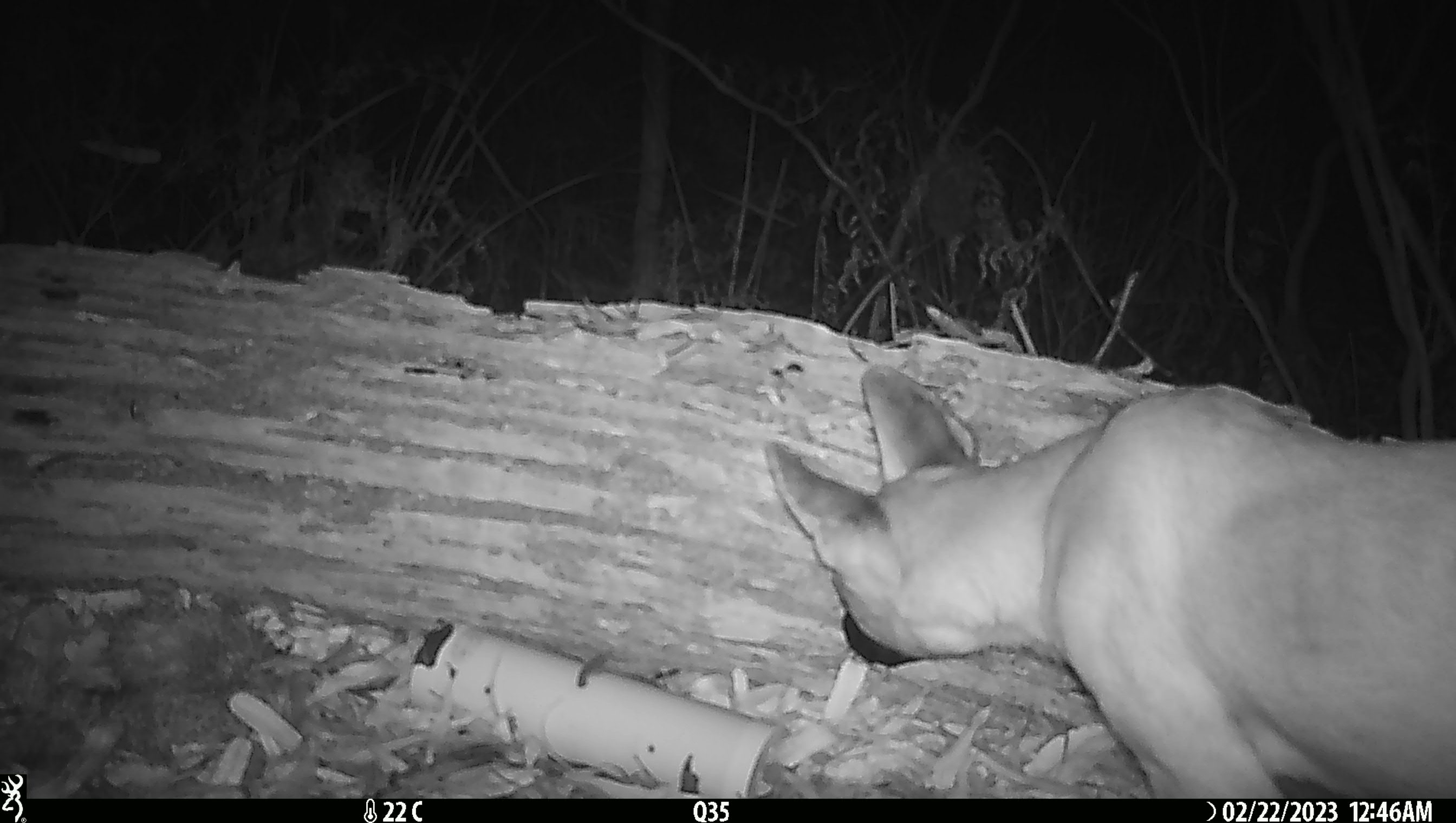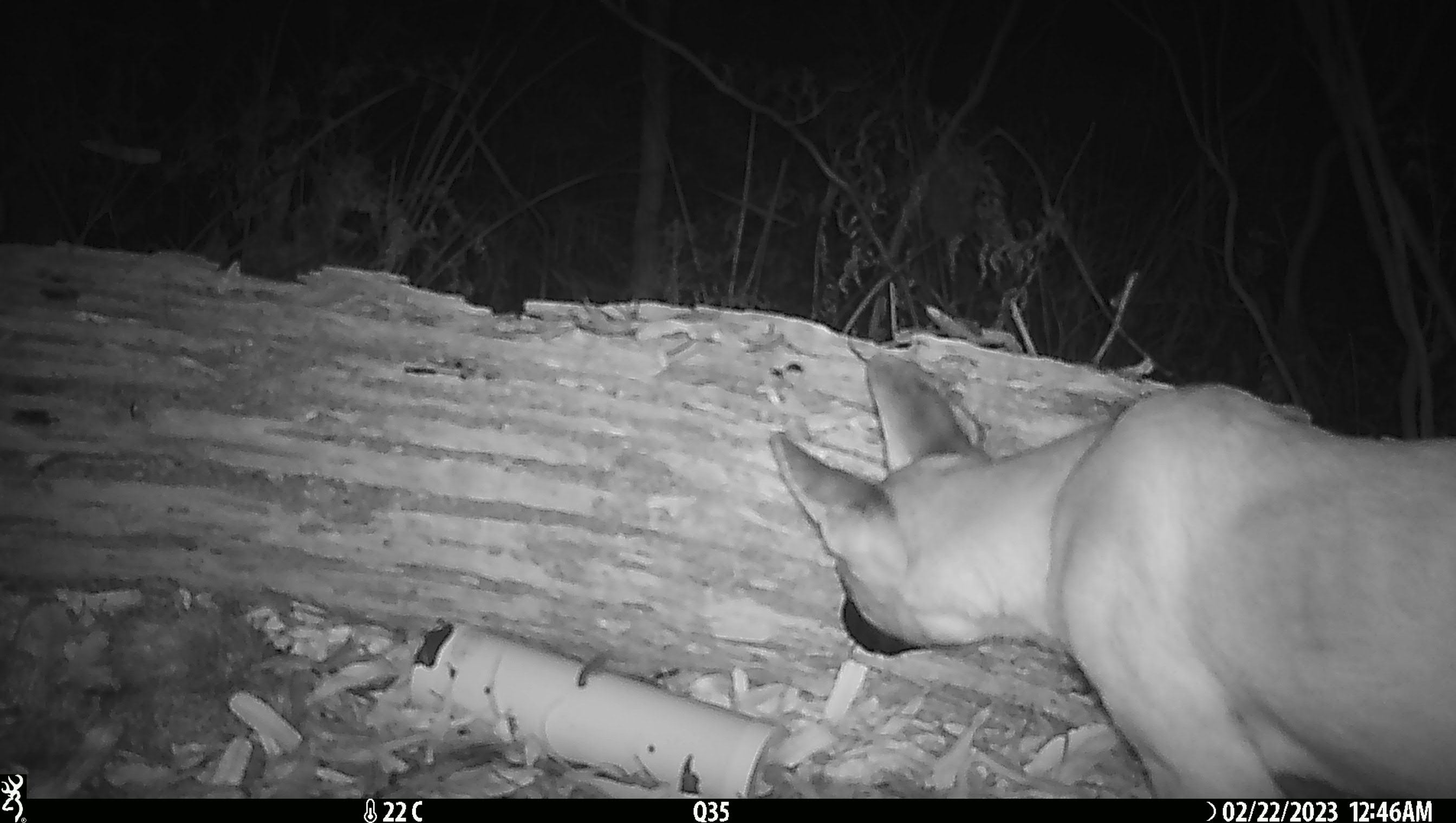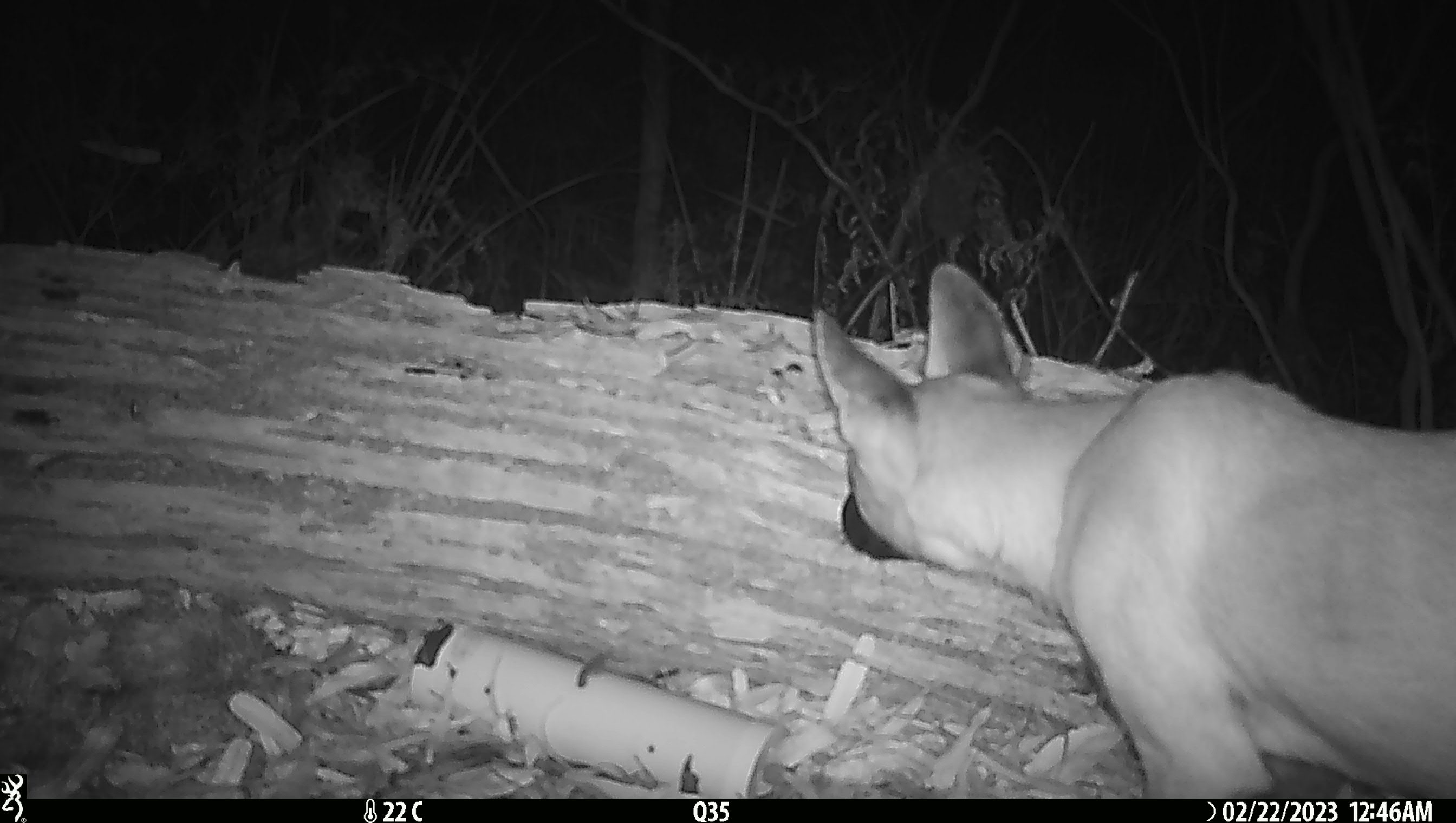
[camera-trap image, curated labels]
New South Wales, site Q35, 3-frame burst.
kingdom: Animalia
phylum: Chordata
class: Mammalia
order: Carnivora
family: Canidae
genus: Canis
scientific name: Canis familiaris dingo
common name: dingo